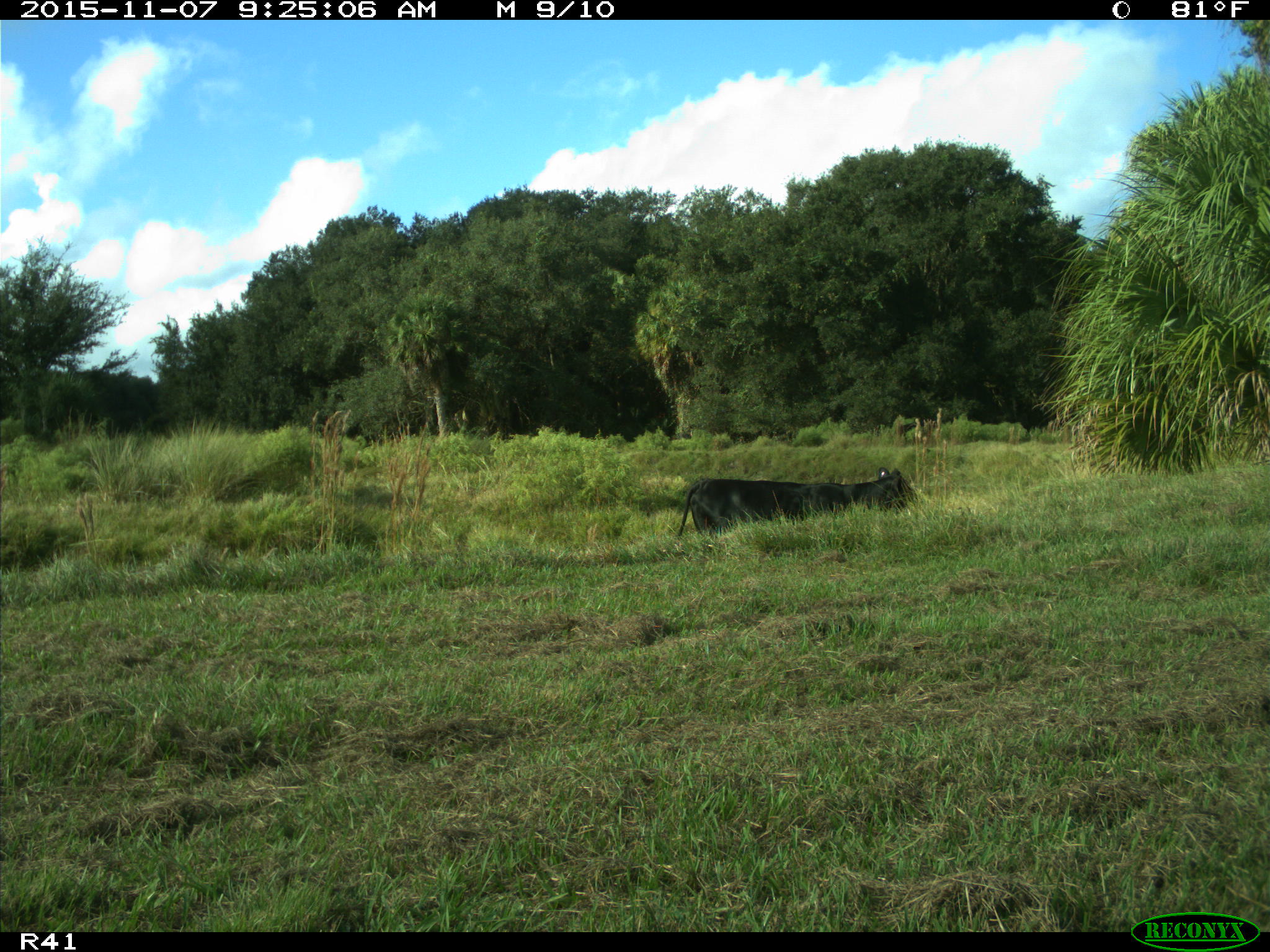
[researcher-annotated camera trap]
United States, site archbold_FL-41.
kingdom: Animalia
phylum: Chordata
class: Mammalia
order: Artiodactyla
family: Bovidae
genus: Bos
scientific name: Bos taurus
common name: domestic cow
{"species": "Bos taurus (domestic cow)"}